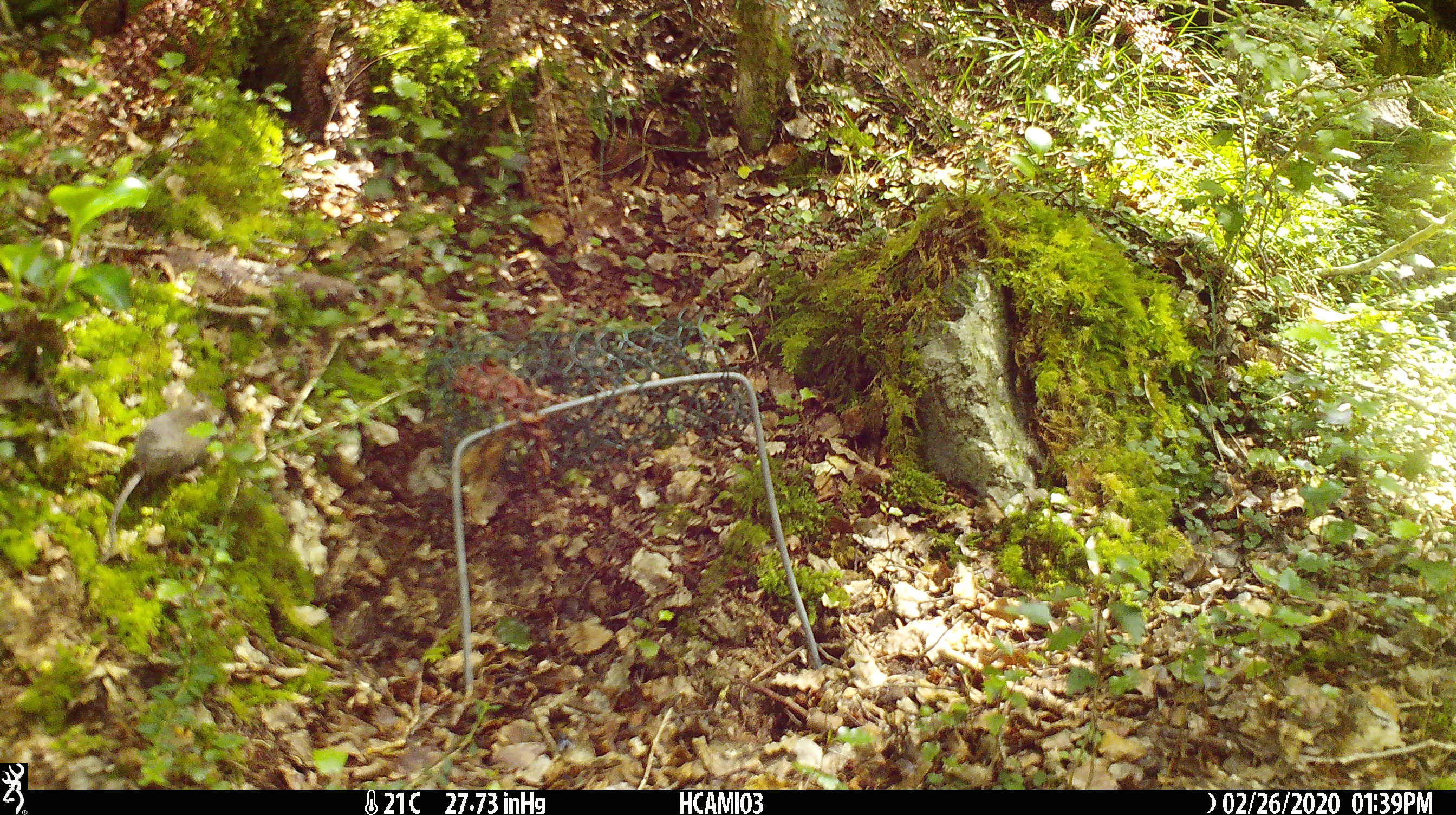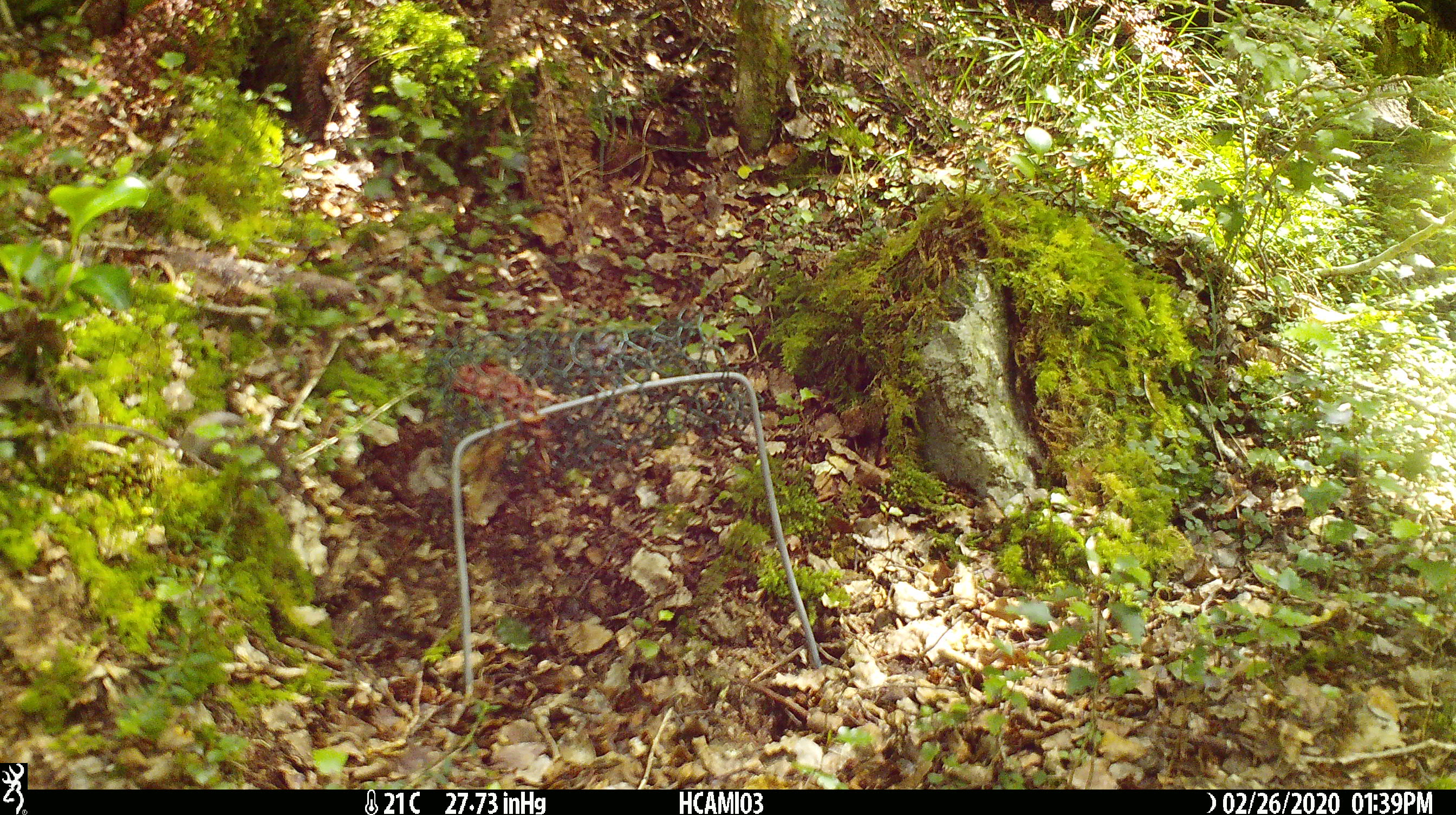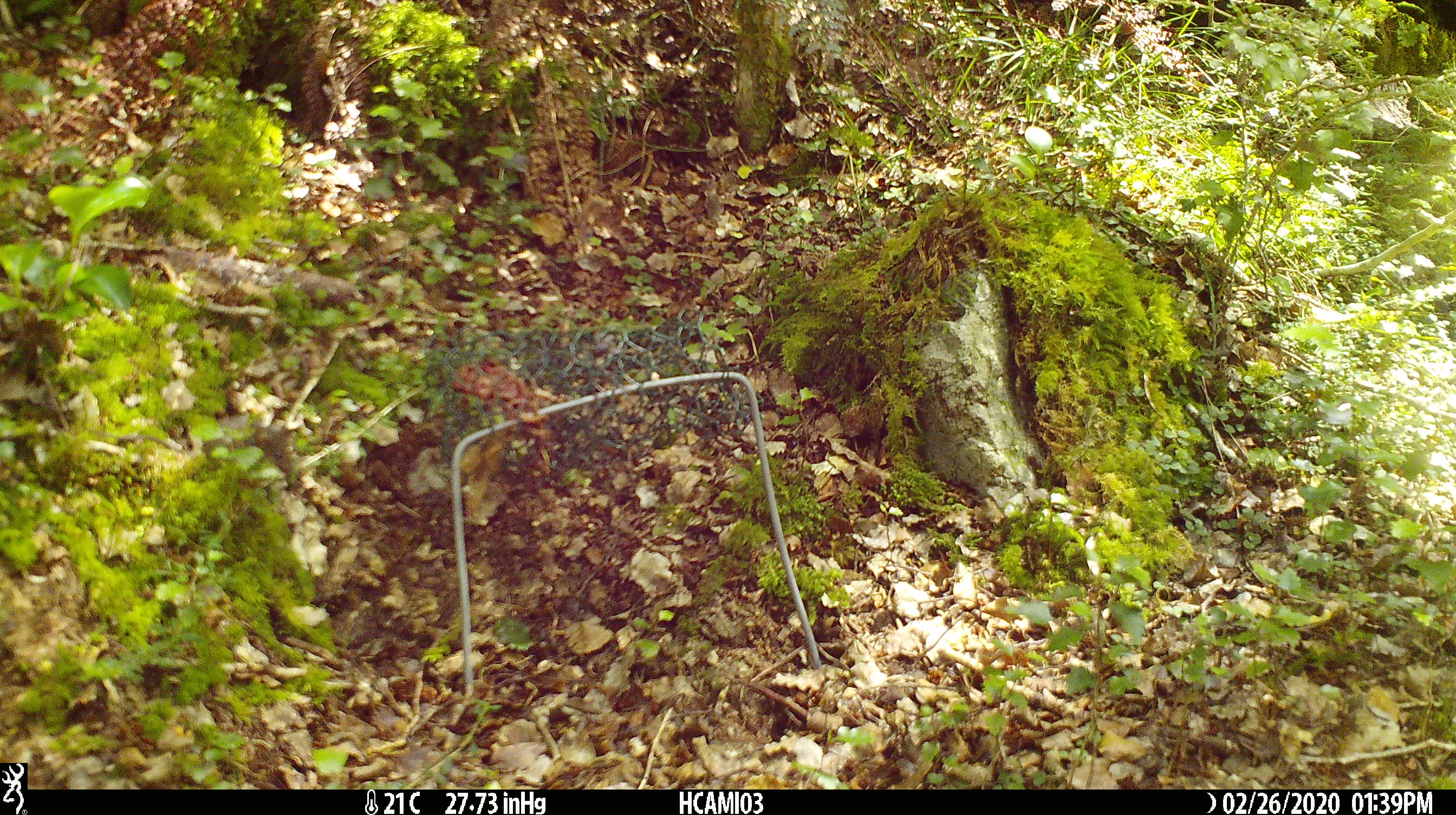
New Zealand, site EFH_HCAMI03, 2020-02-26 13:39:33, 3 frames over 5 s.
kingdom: Animalia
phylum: Chordata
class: Mammalia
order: Rodentia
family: Muridae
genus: Mus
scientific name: Mus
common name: mouse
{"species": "mouse (Mus)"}